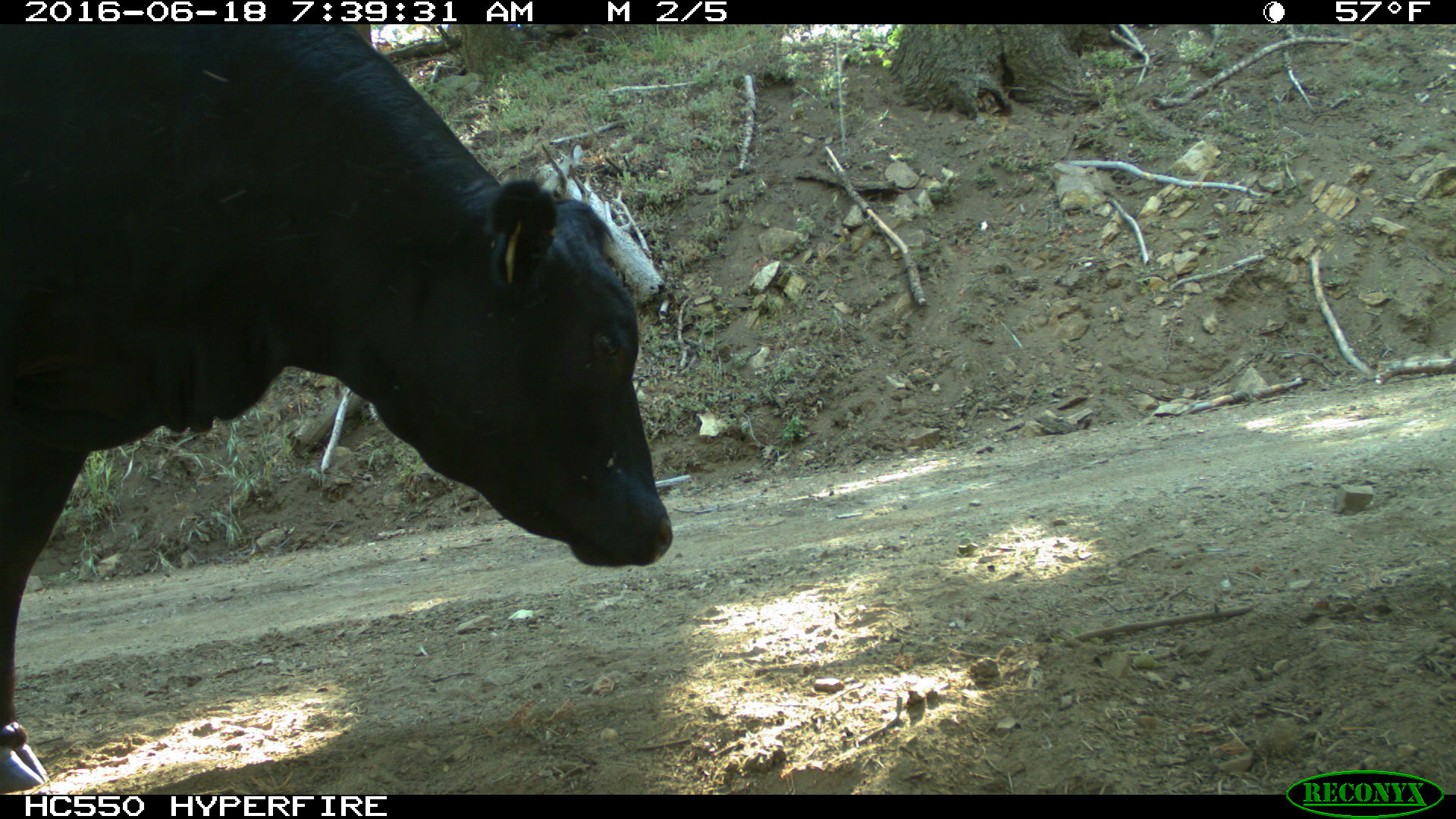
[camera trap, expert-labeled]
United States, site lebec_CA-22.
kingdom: Animalia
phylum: Chordata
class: Mammalia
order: Artiodactyla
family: Bovidae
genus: Bos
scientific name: Bos taurus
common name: domestic cow